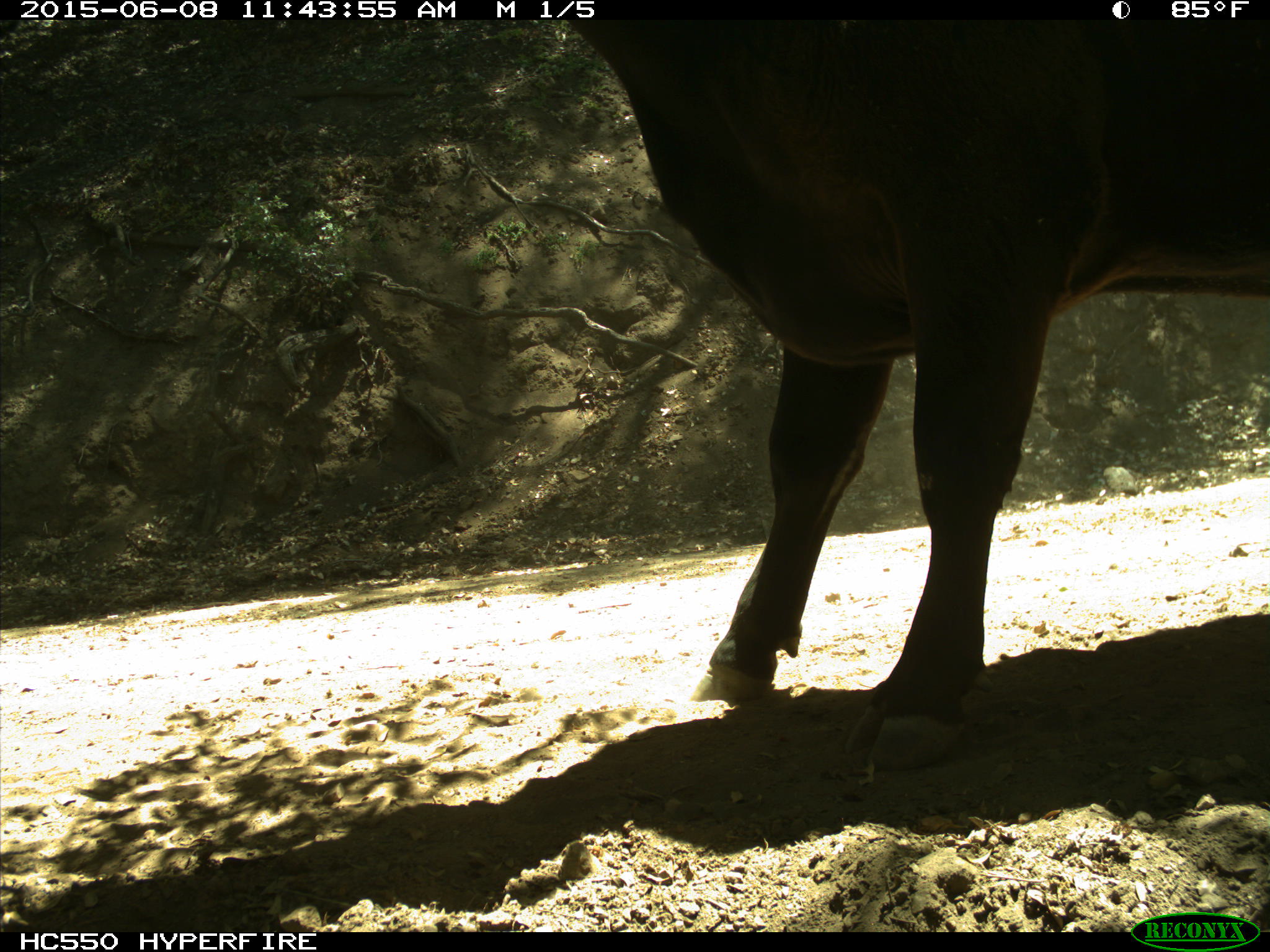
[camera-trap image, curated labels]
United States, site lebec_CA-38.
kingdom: Animalia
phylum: Chordata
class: Mammalia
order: Artiodactyla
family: Bovidae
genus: Bos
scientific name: Bos taurus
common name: domestic cow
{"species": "Bos taurus (domestic cow)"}